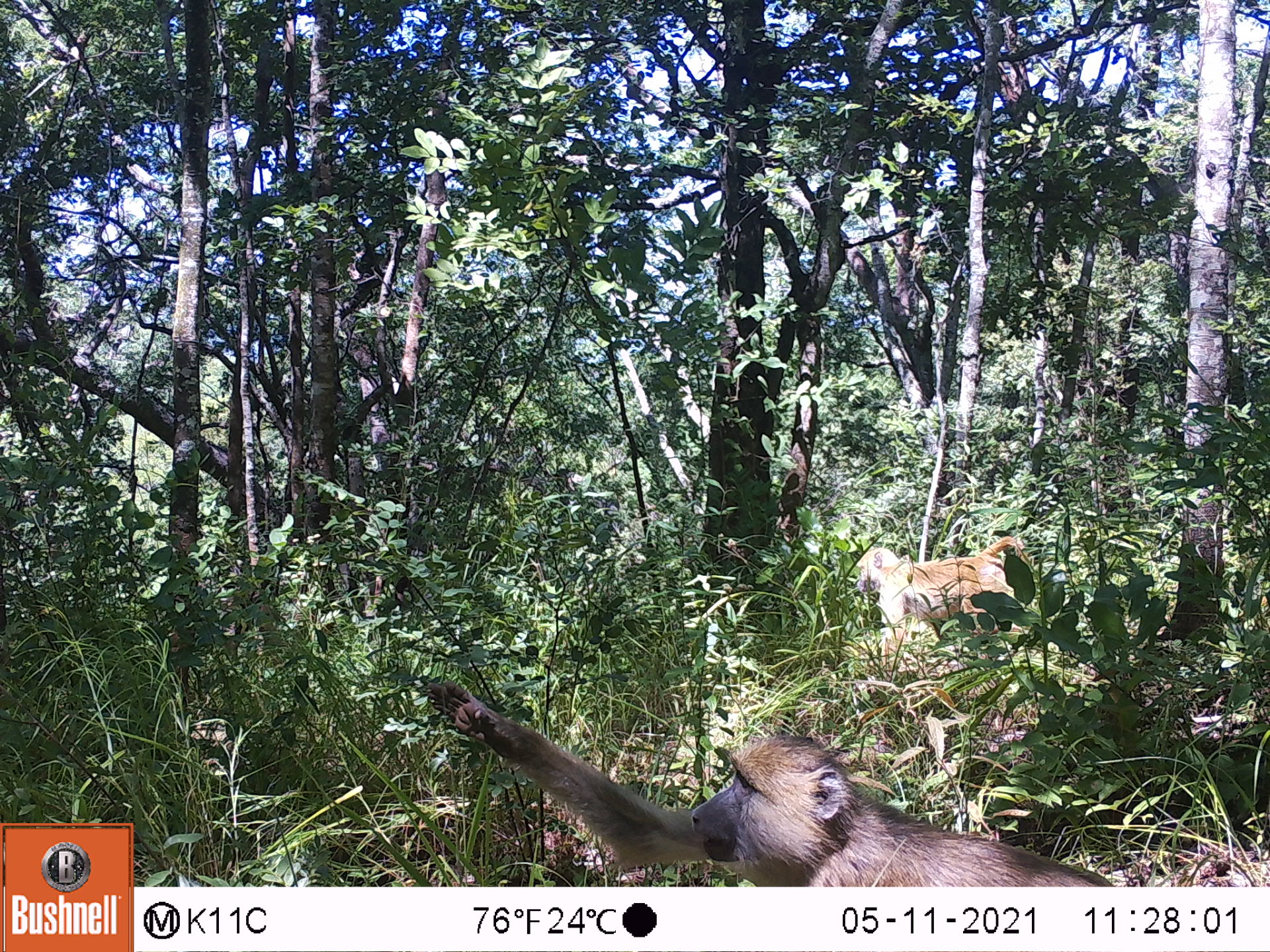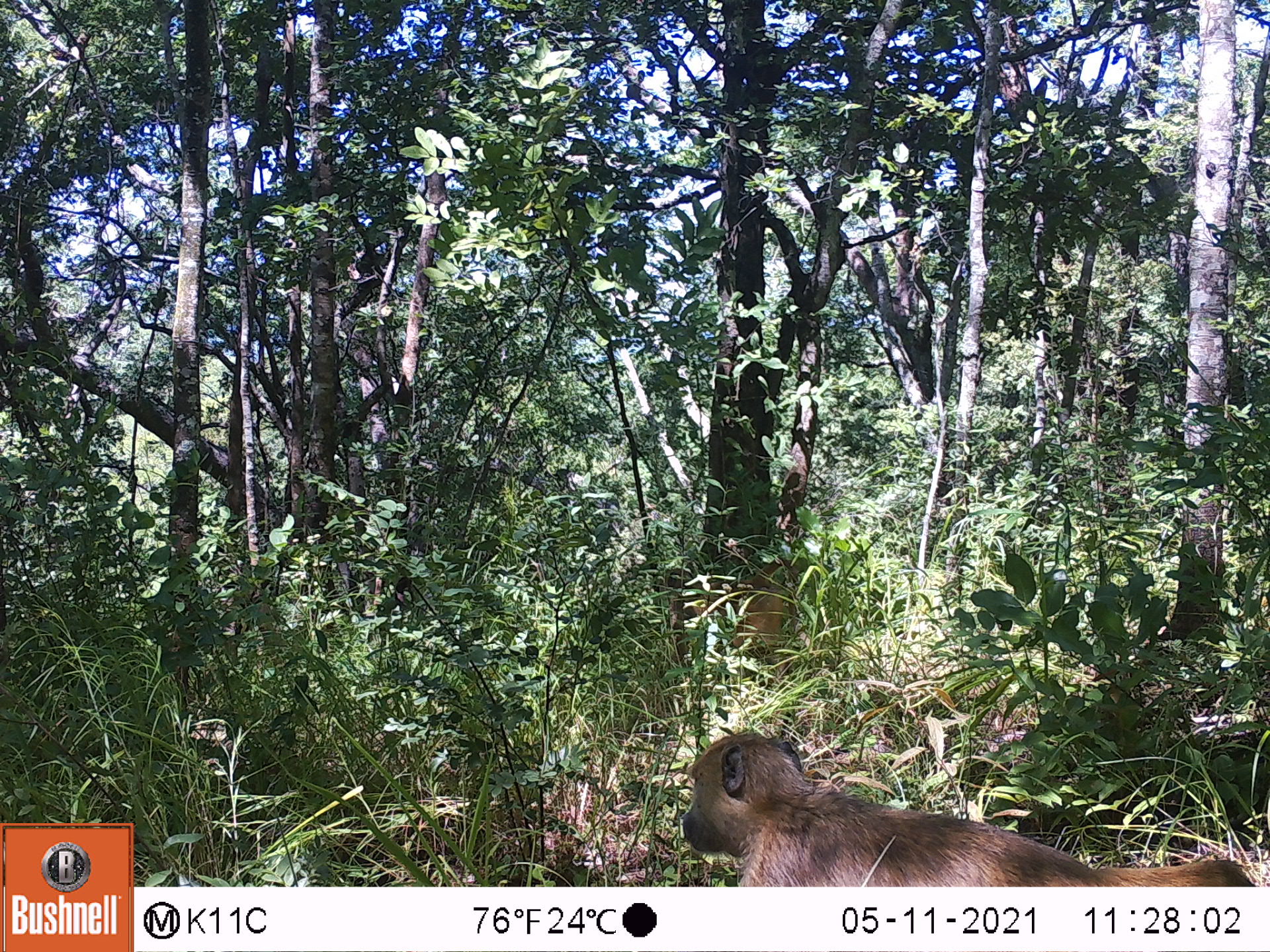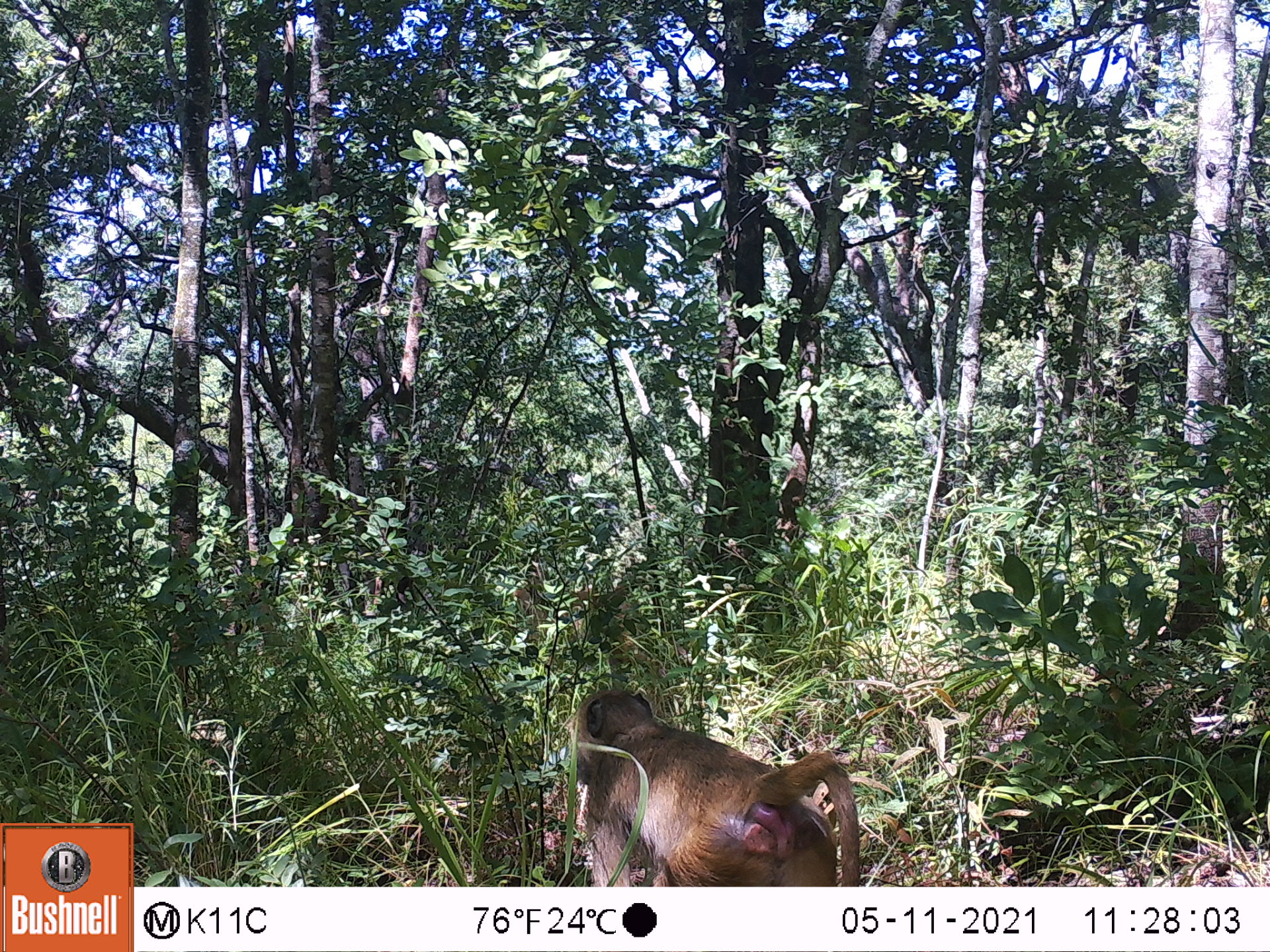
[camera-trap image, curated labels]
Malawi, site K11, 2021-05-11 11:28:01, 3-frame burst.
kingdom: Animalia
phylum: Chordata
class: Mammalia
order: Primates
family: Cercopithecidae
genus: Papio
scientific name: Papio cynocephalus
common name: yellow baboon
Yellow baboon (Papio cynocephalus), count 2.